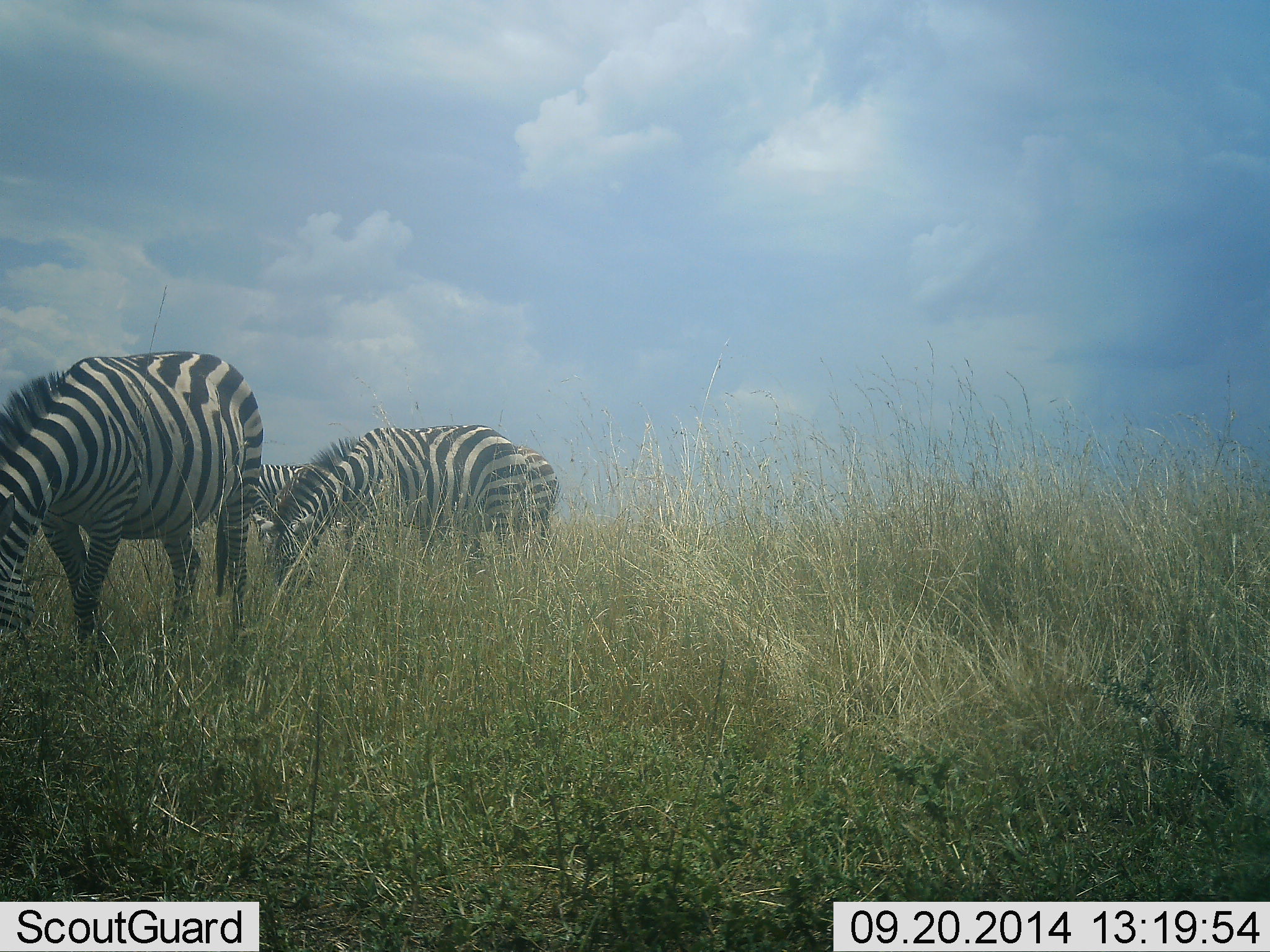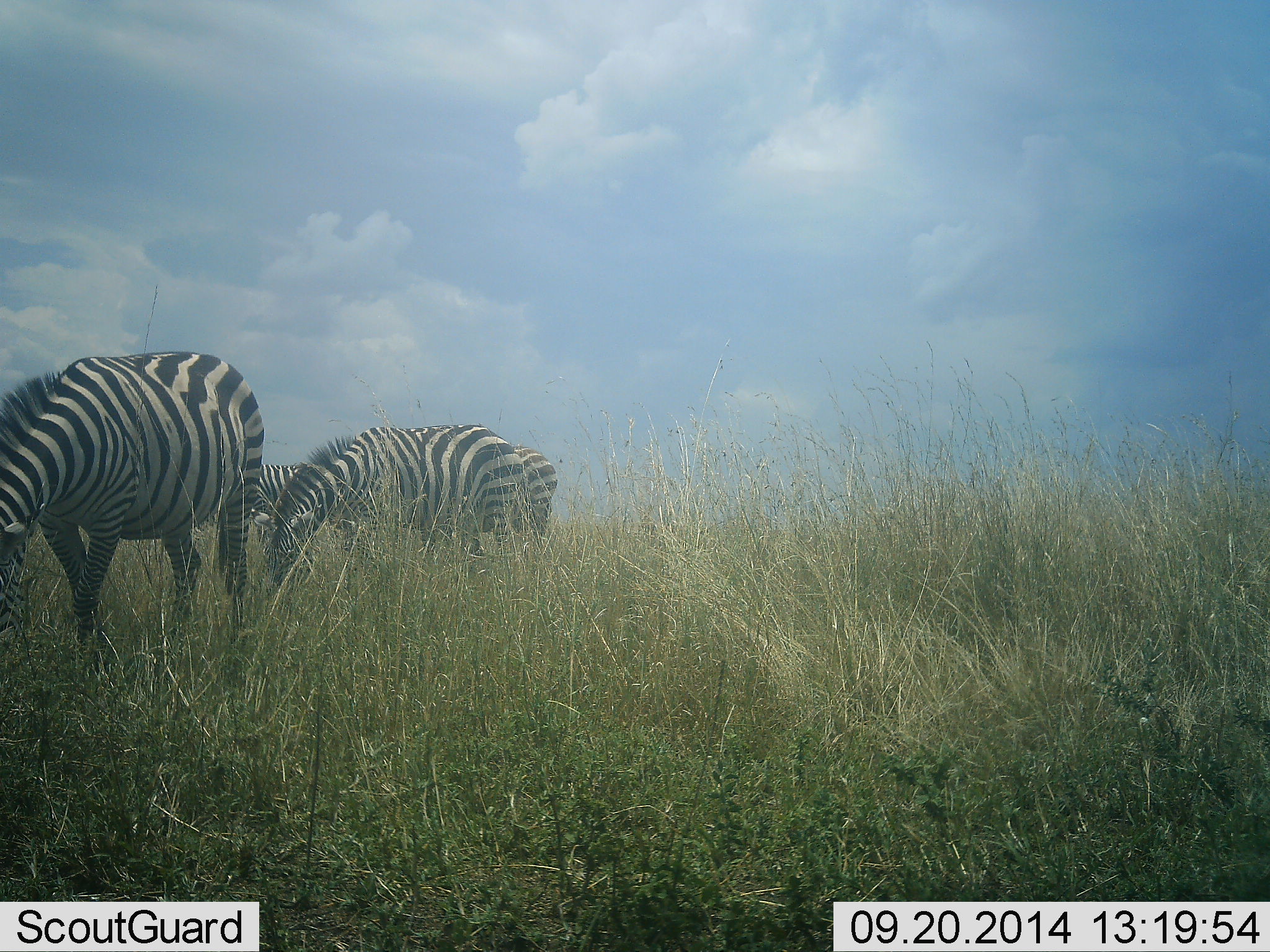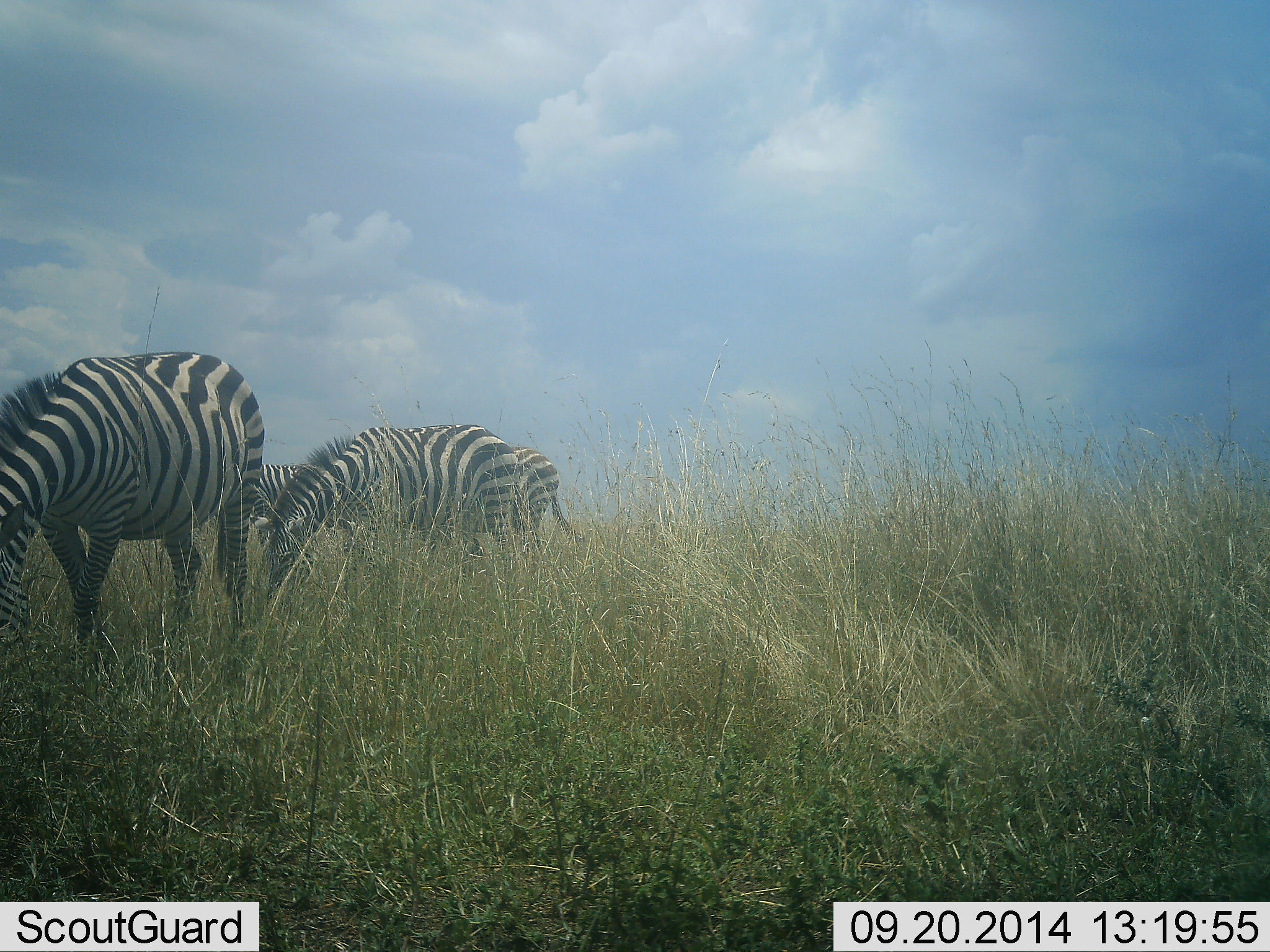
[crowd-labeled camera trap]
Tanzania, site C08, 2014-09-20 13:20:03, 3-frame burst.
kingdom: Animalia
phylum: Chordata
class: Mammalia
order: Perissodactyla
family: Equidae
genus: Equus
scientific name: Equus quagga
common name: plains zebra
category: zebra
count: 4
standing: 10%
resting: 0%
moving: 0%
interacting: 0%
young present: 0%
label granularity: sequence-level